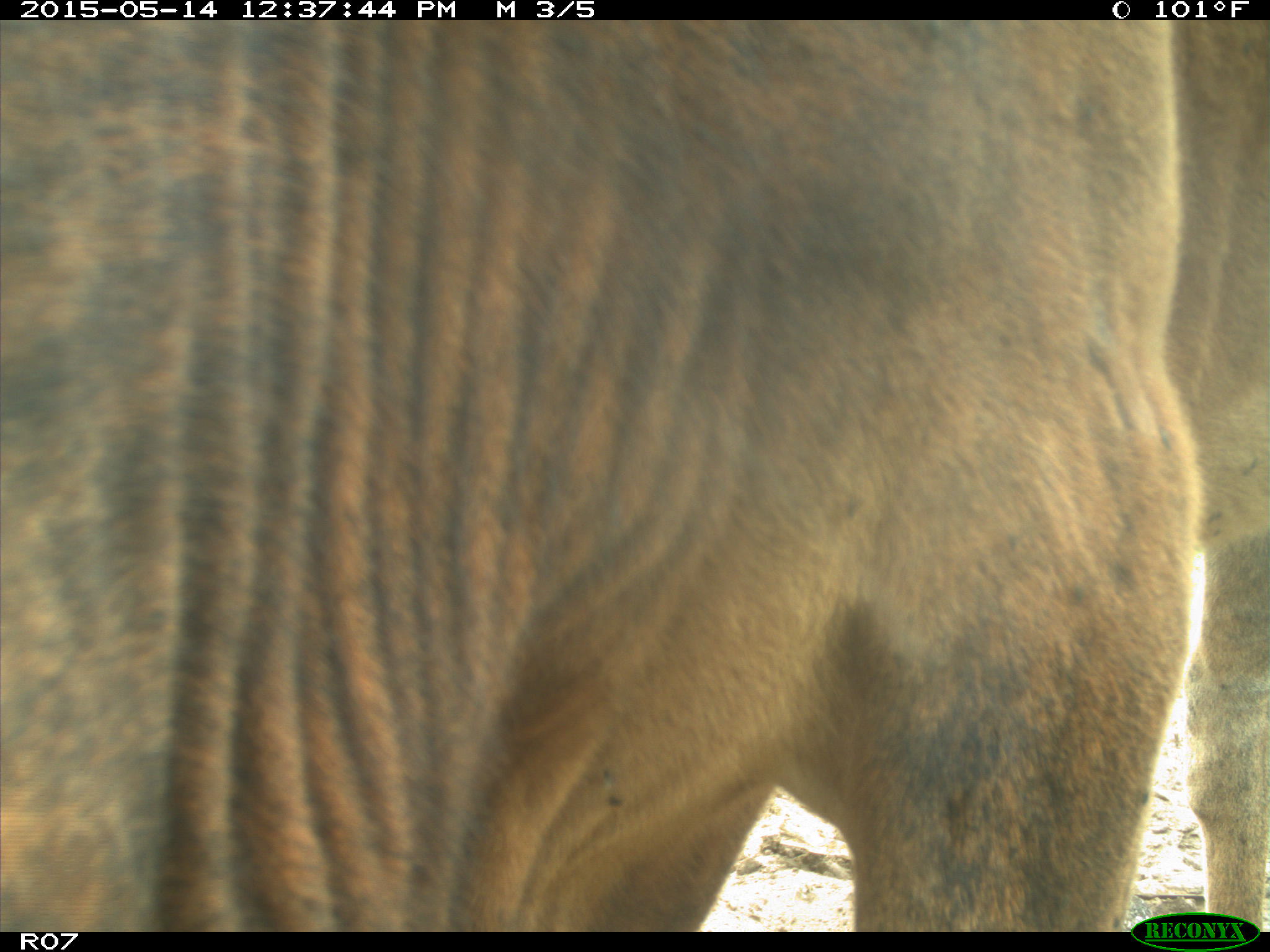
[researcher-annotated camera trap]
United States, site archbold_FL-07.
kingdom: Animalia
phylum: Chordata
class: Mammalia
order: Artiodactyla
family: Bovidae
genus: Bos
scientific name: Bos taurus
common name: domestic cow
Bos taurus (domestic cow).